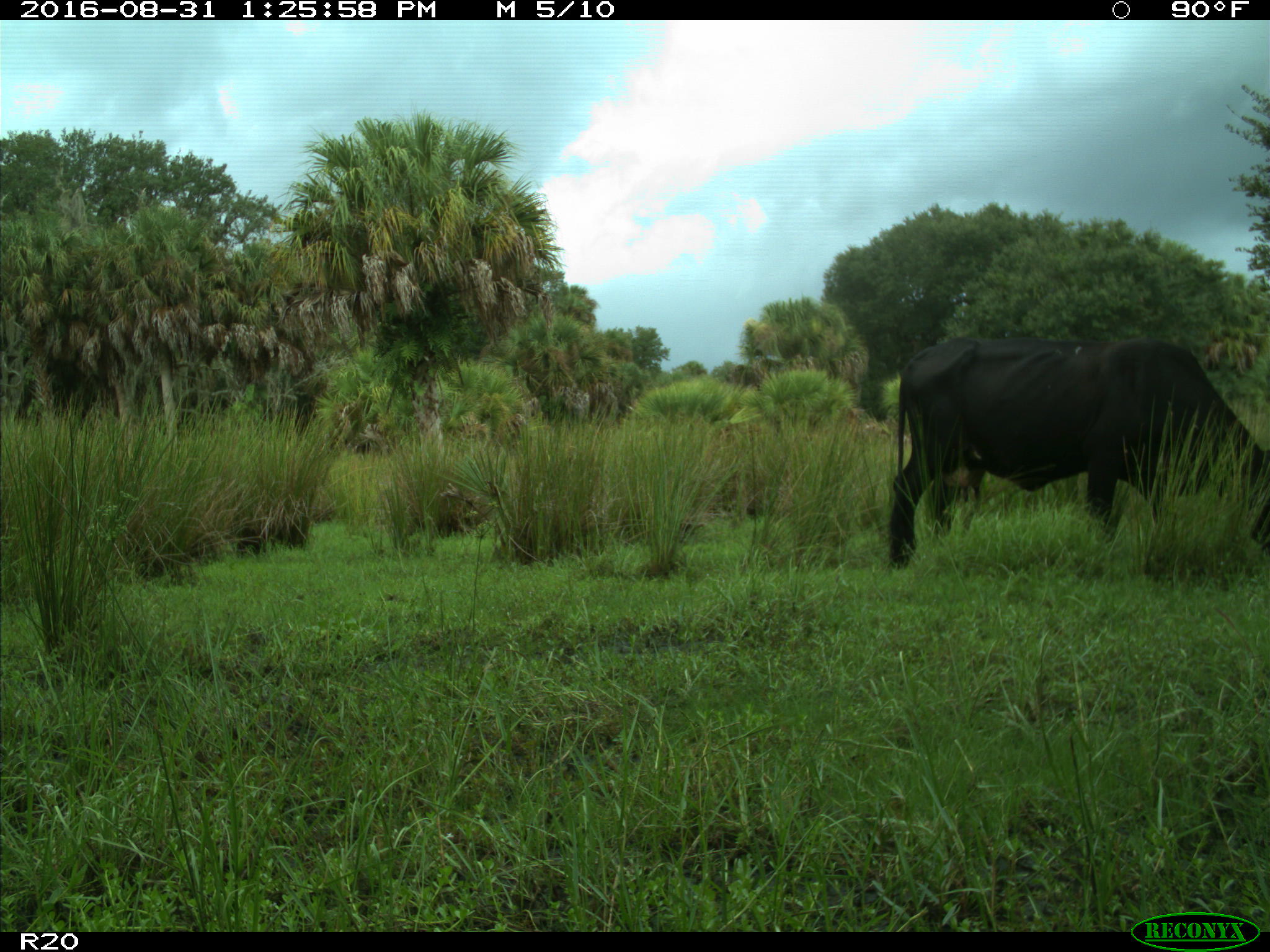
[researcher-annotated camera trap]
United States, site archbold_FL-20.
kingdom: Animalia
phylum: Chordata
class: Mammalia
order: Artiodactyla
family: Bovidae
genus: Bos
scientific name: Bos taurus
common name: domestic cow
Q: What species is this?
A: Bos taurus (domestic cow).